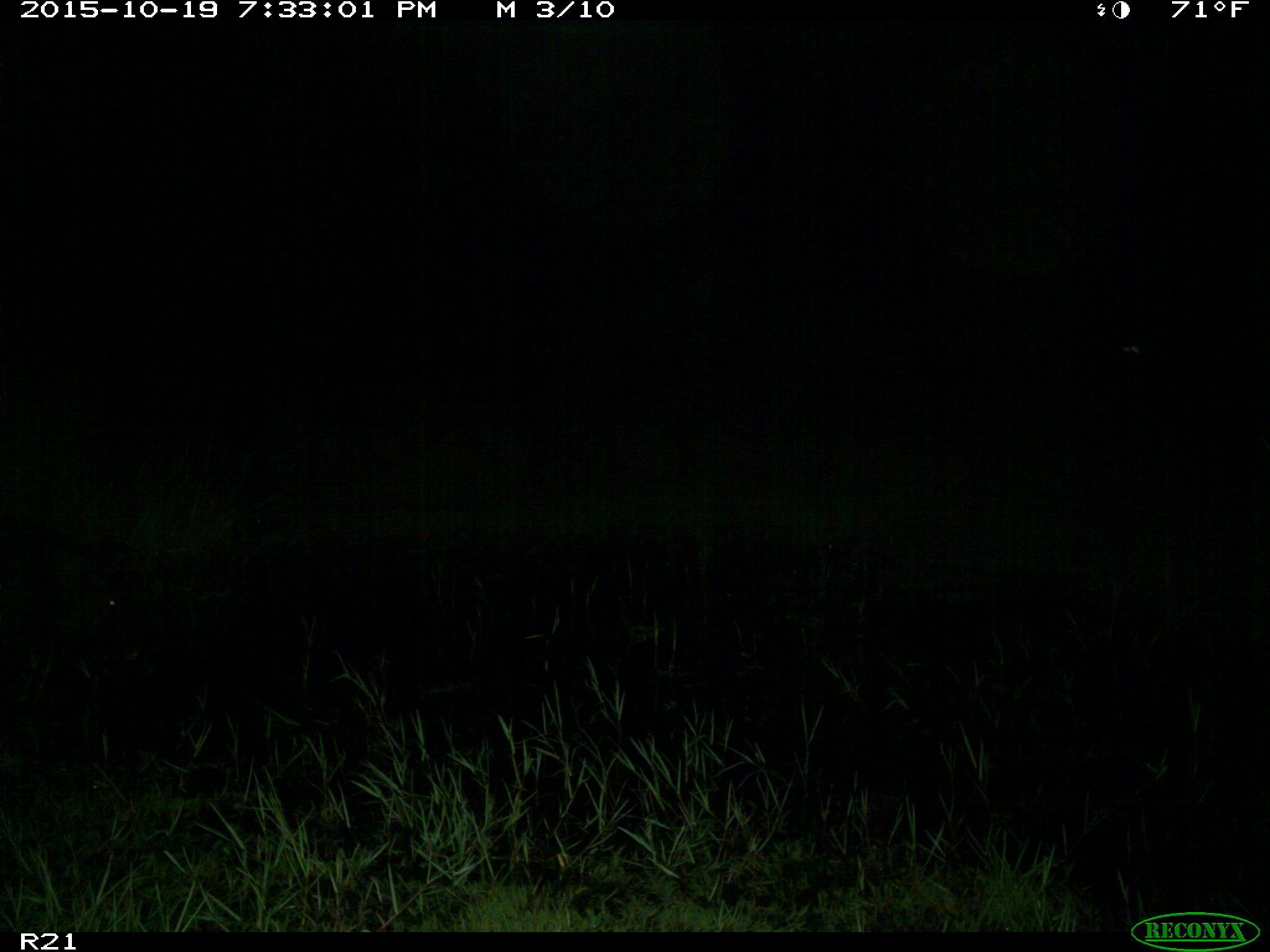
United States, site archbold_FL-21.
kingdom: Animalia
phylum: Chordata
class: Mammalia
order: Artiodactyla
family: Suidae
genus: Sus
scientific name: Sus scrofa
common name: wild boar